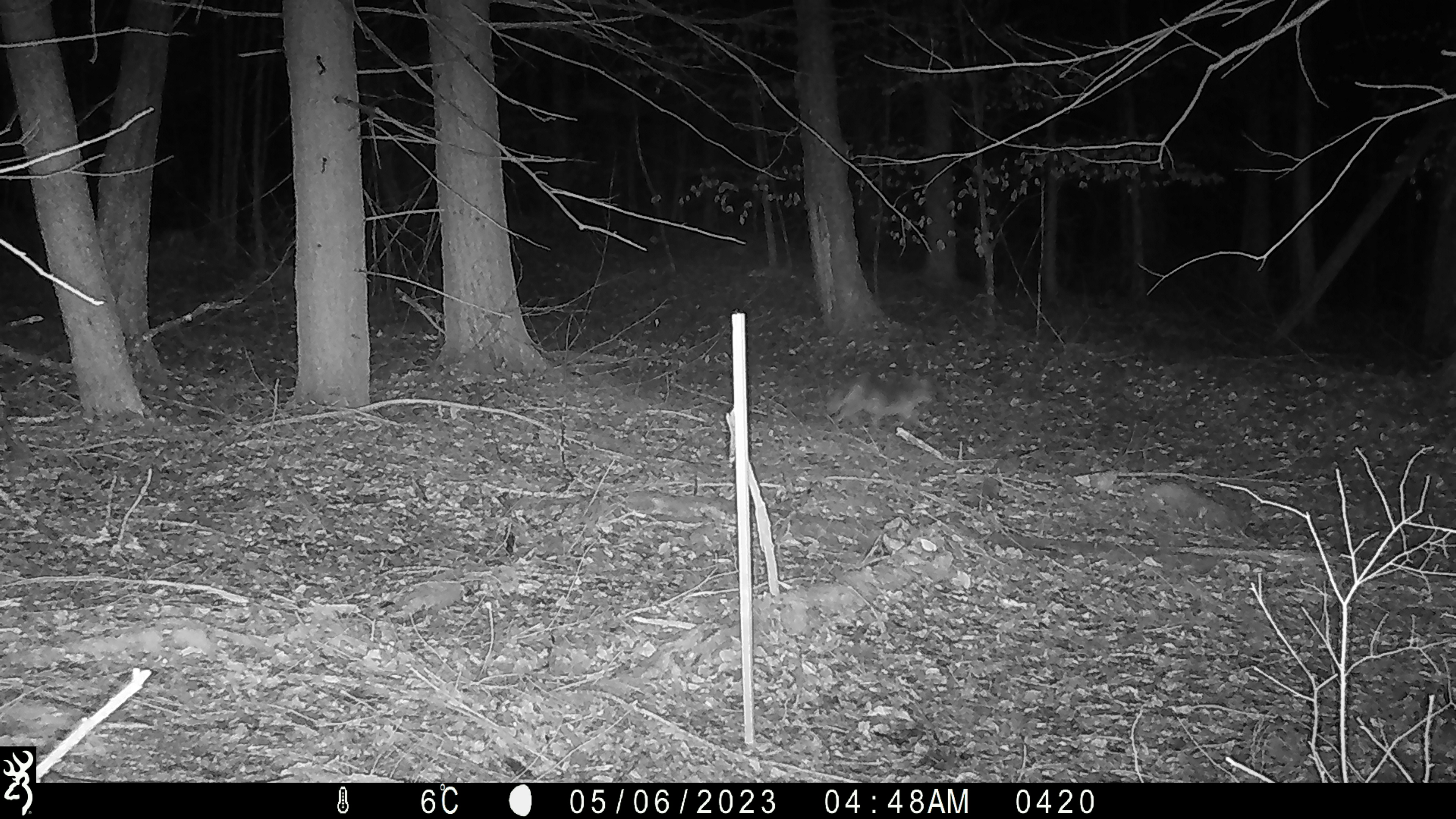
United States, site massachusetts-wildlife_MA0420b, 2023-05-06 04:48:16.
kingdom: Animalia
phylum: Chordata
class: Mammalia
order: Carnivora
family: Canidae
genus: Canis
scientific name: Canis latrans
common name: coyote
Coyote (Canis latrans).